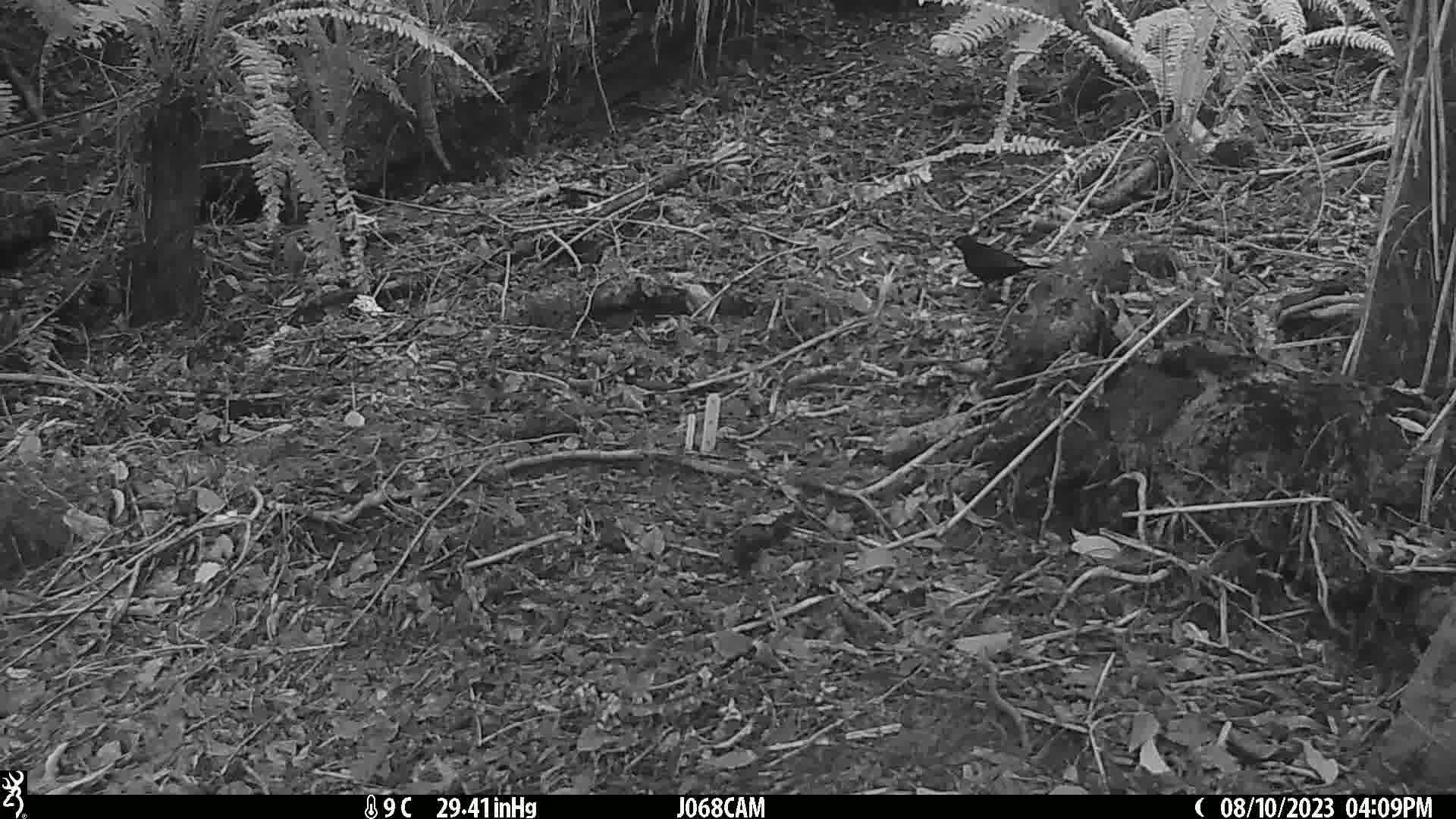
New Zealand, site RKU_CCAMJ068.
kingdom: Animalia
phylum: Chordata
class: Aves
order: Passeriformes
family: Turdidae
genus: Turdus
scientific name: Turdus merula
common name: eurasian blackbird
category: blackbird